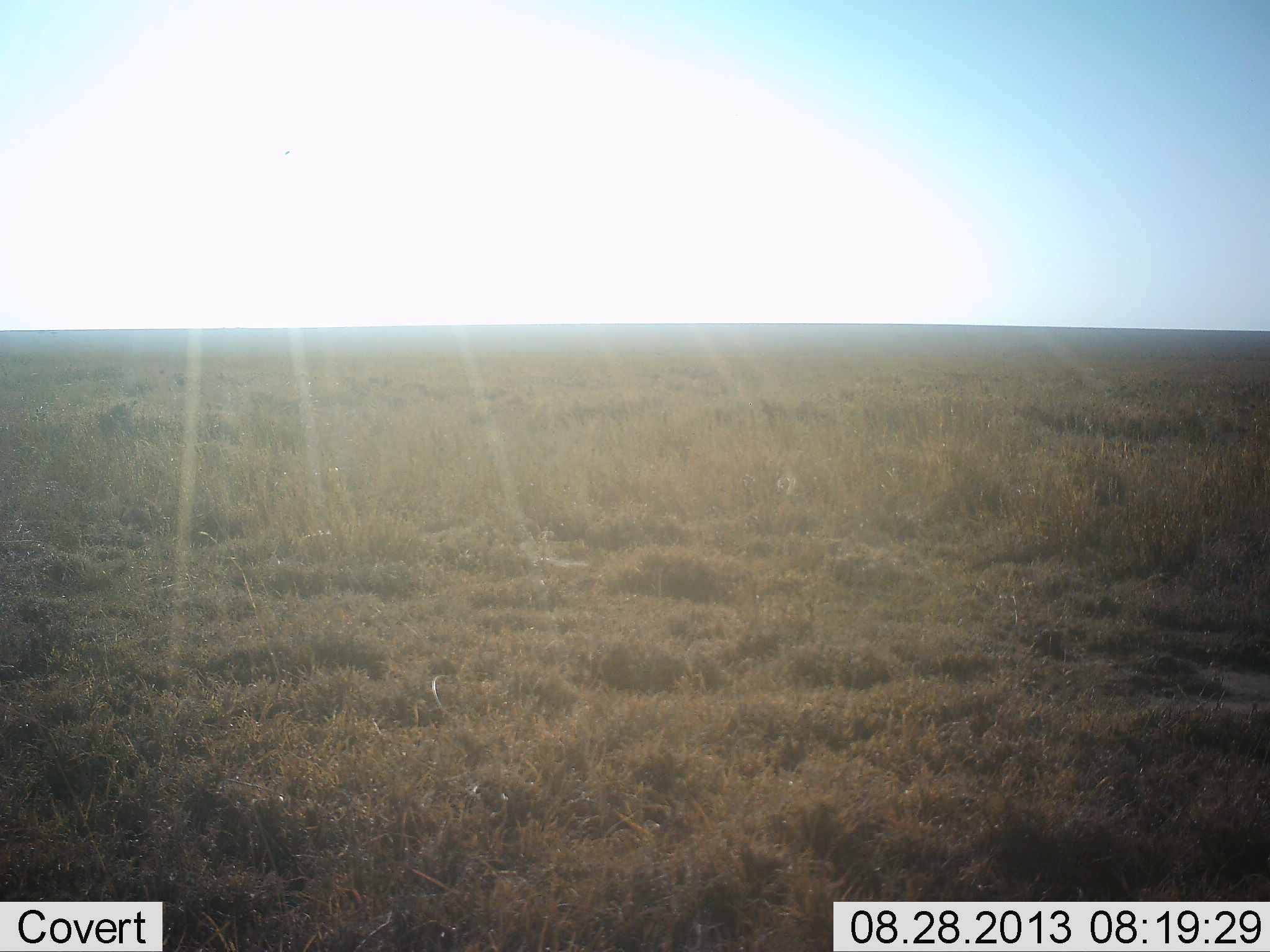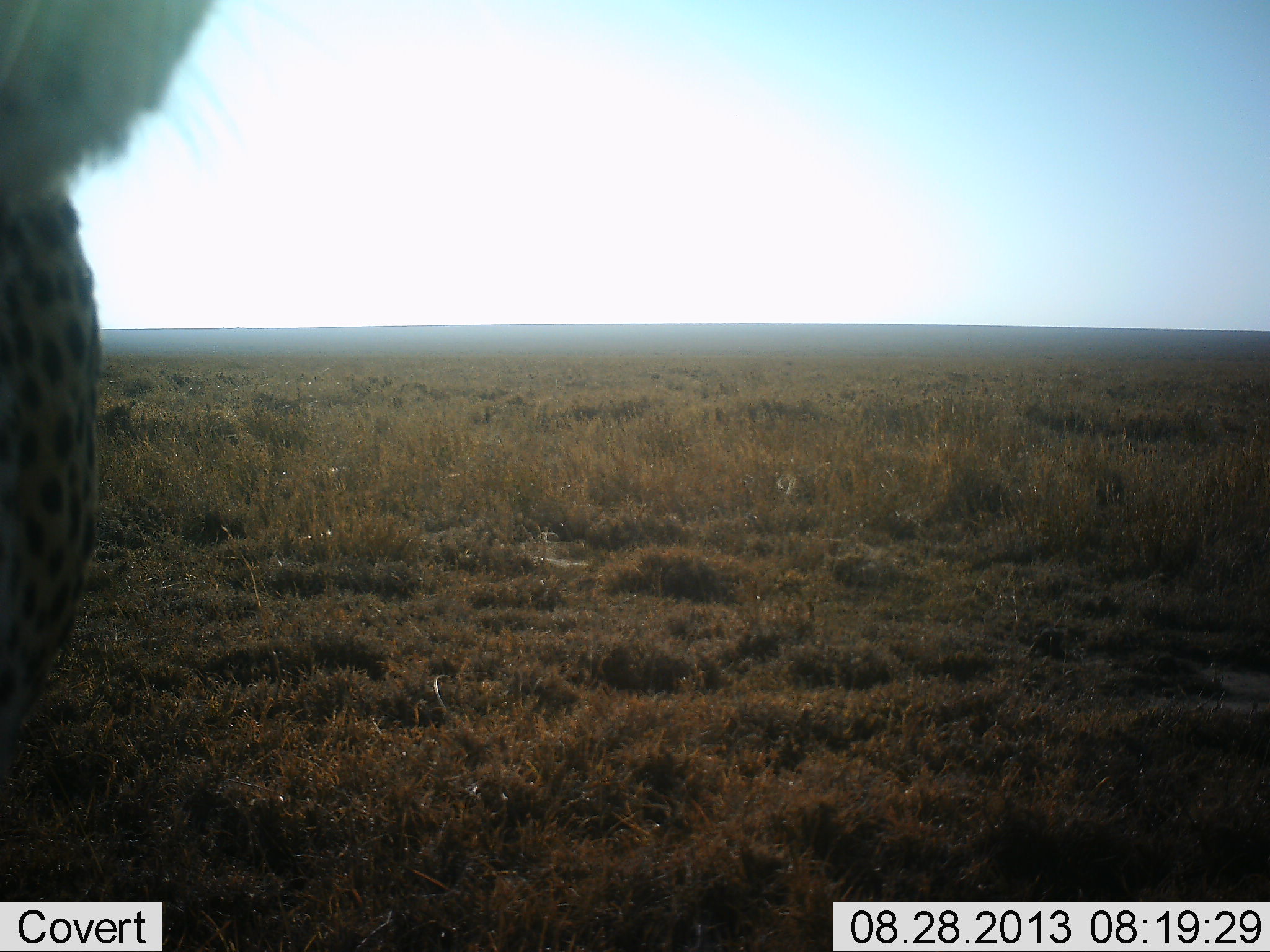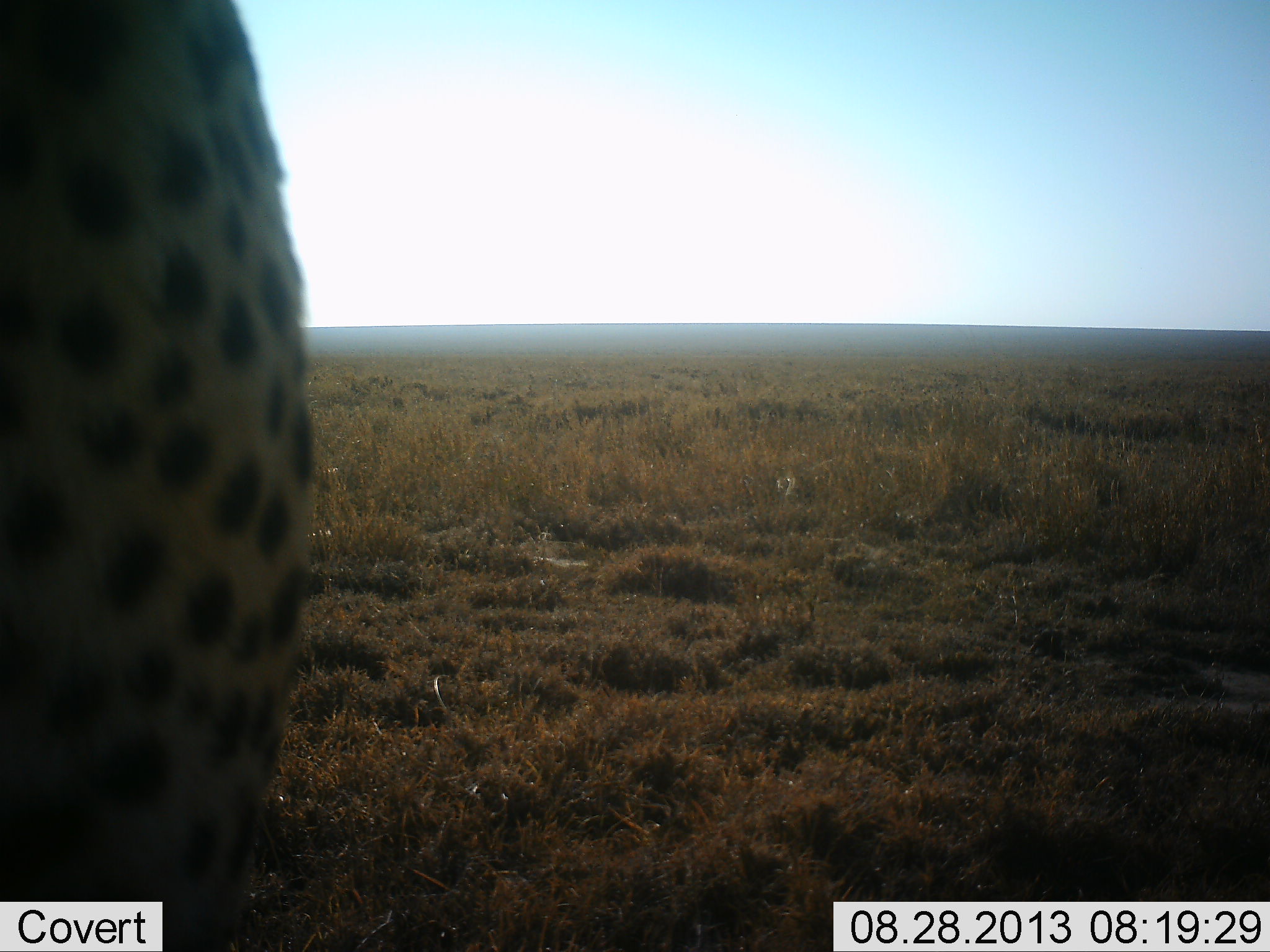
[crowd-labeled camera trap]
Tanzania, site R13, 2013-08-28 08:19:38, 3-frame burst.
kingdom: Animalia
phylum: Chordata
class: Mammalia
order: Carnivora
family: Felidae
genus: Acinonyx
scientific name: Acinonyx jubatus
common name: cheetah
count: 1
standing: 27%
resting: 12%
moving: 58%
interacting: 4%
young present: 0%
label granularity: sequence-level